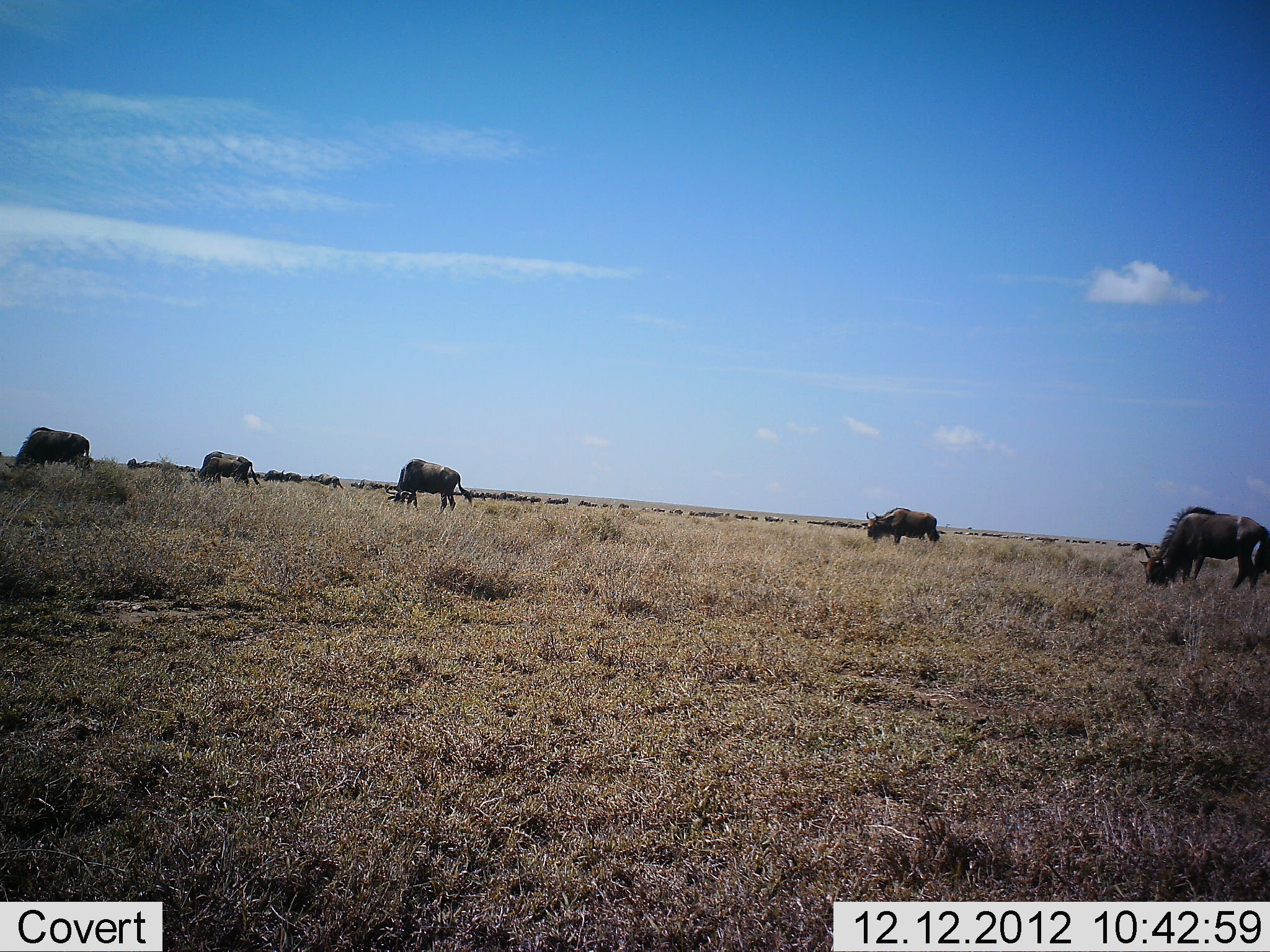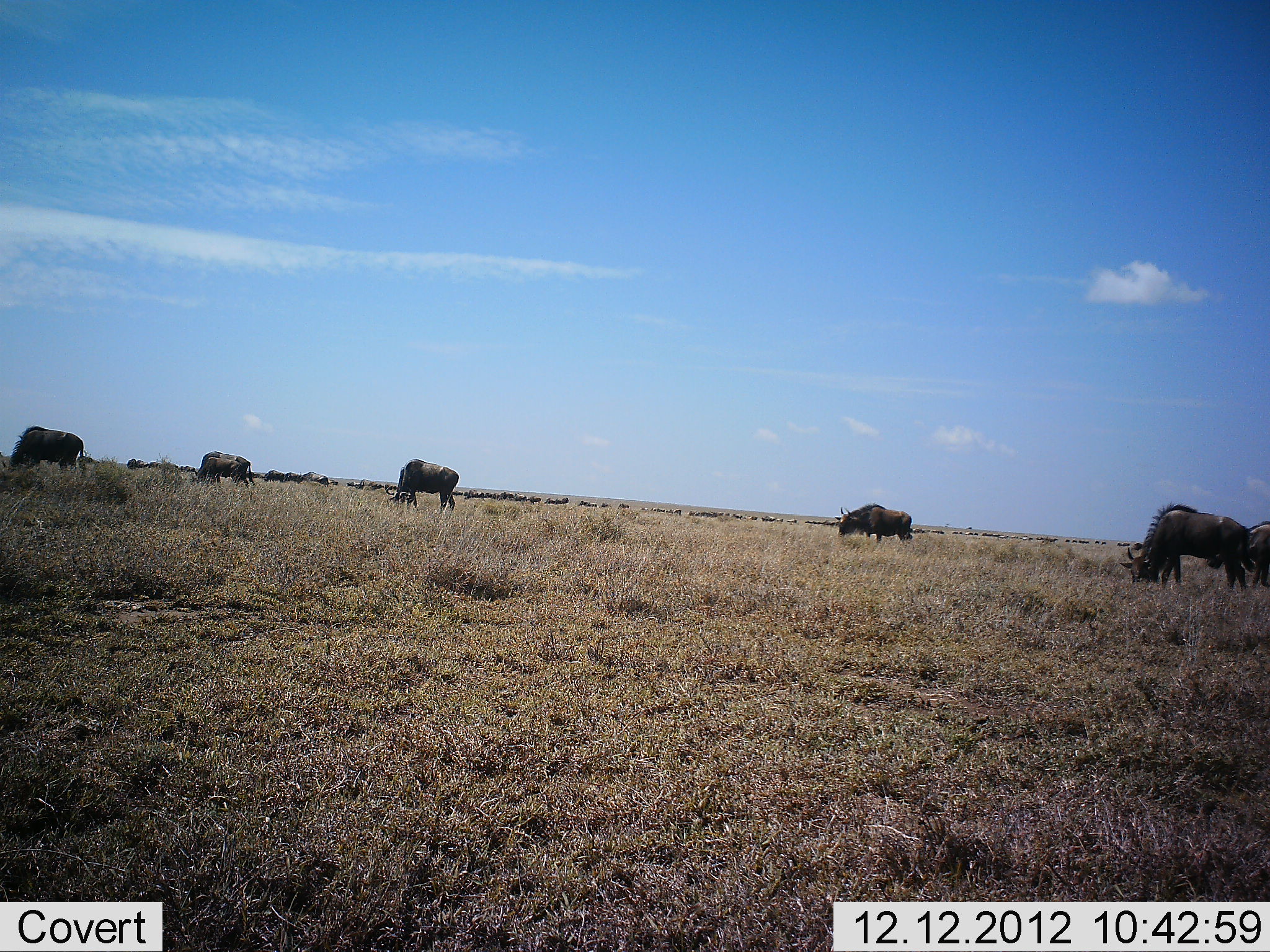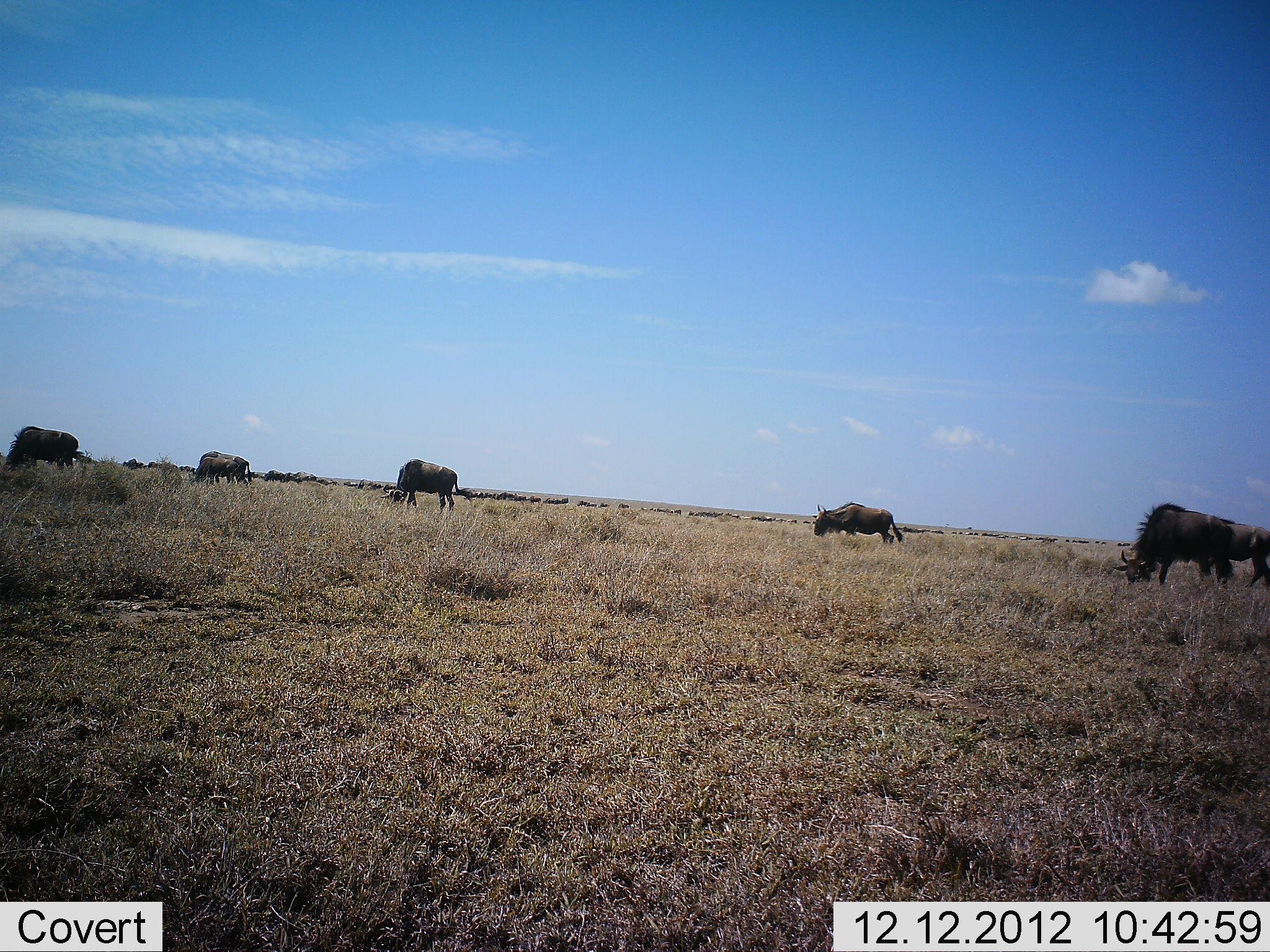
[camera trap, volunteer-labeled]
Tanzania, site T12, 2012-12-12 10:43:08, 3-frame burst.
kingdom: Animalia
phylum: Chordata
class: Mammalia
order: Artiodactyla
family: Bovidae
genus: Connochaetes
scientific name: Connochaetes taurinus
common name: blue wildebeest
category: wildebeest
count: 6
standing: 30%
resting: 0%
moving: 20%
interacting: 0%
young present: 0%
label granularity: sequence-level